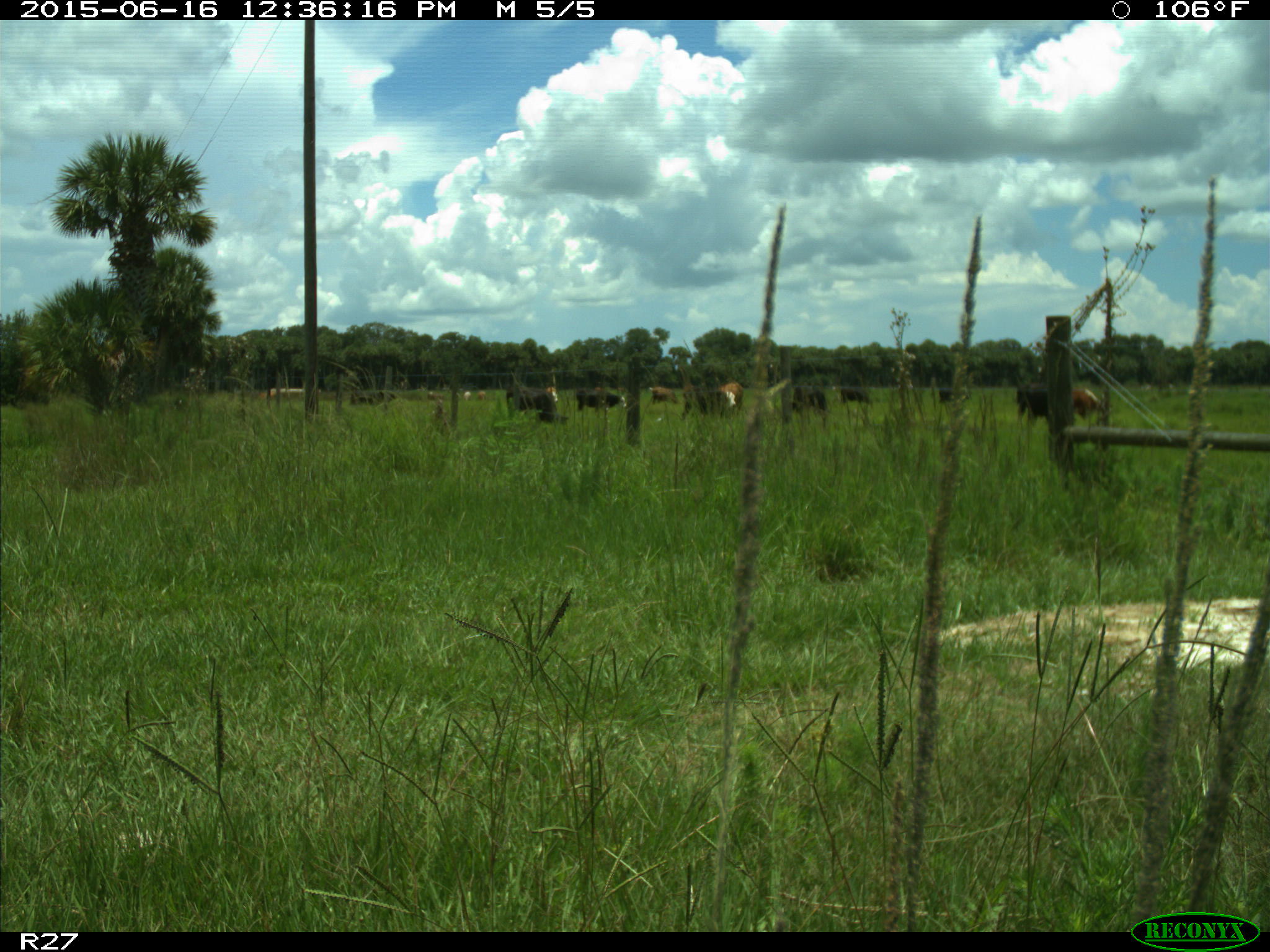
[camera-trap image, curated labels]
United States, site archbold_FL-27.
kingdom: Animalia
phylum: Chordata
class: Mammalia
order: Artiodactyla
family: Bovidae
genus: Bos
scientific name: Bos taurus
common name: domestic cow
Bos taurus (domestic cow).